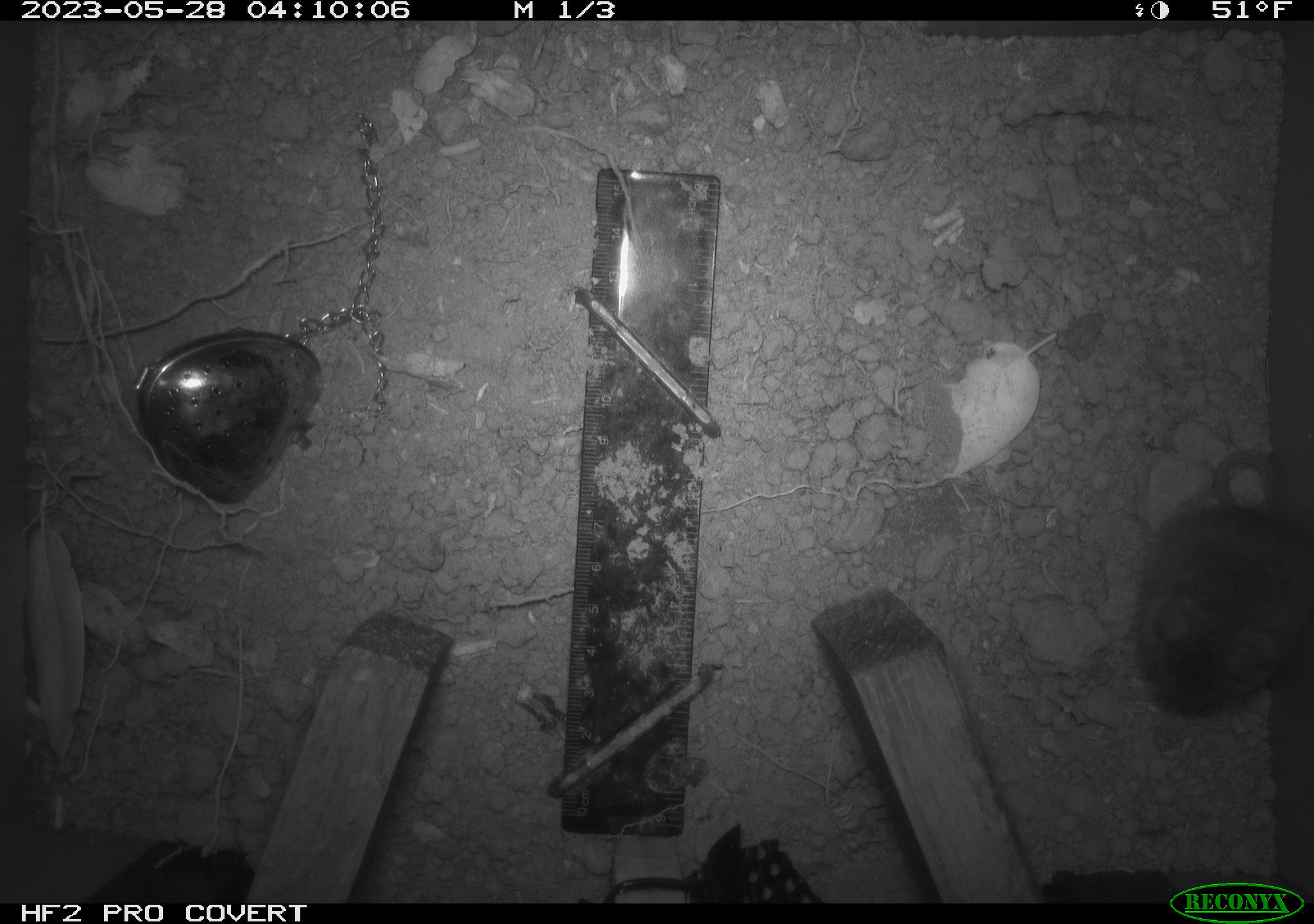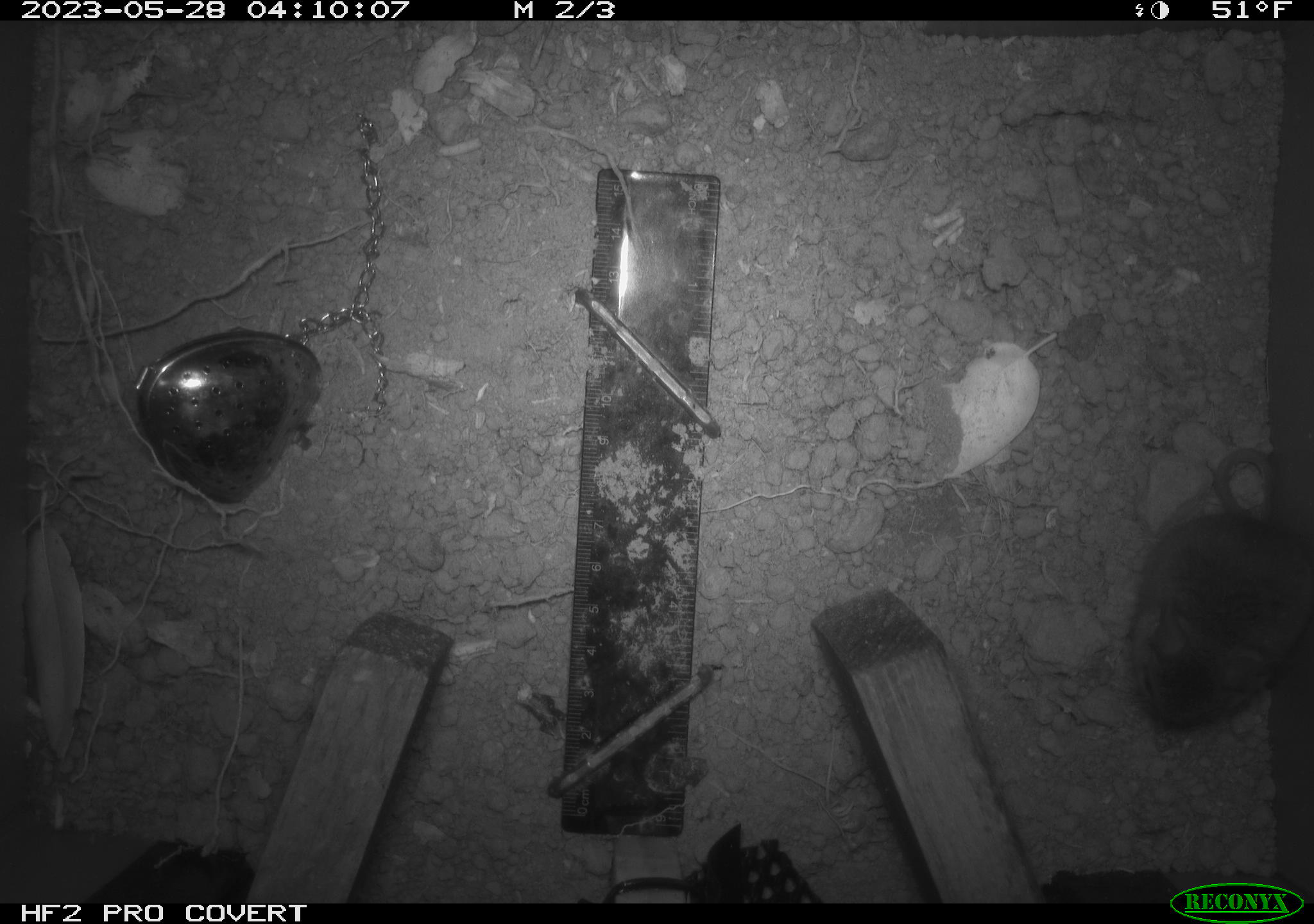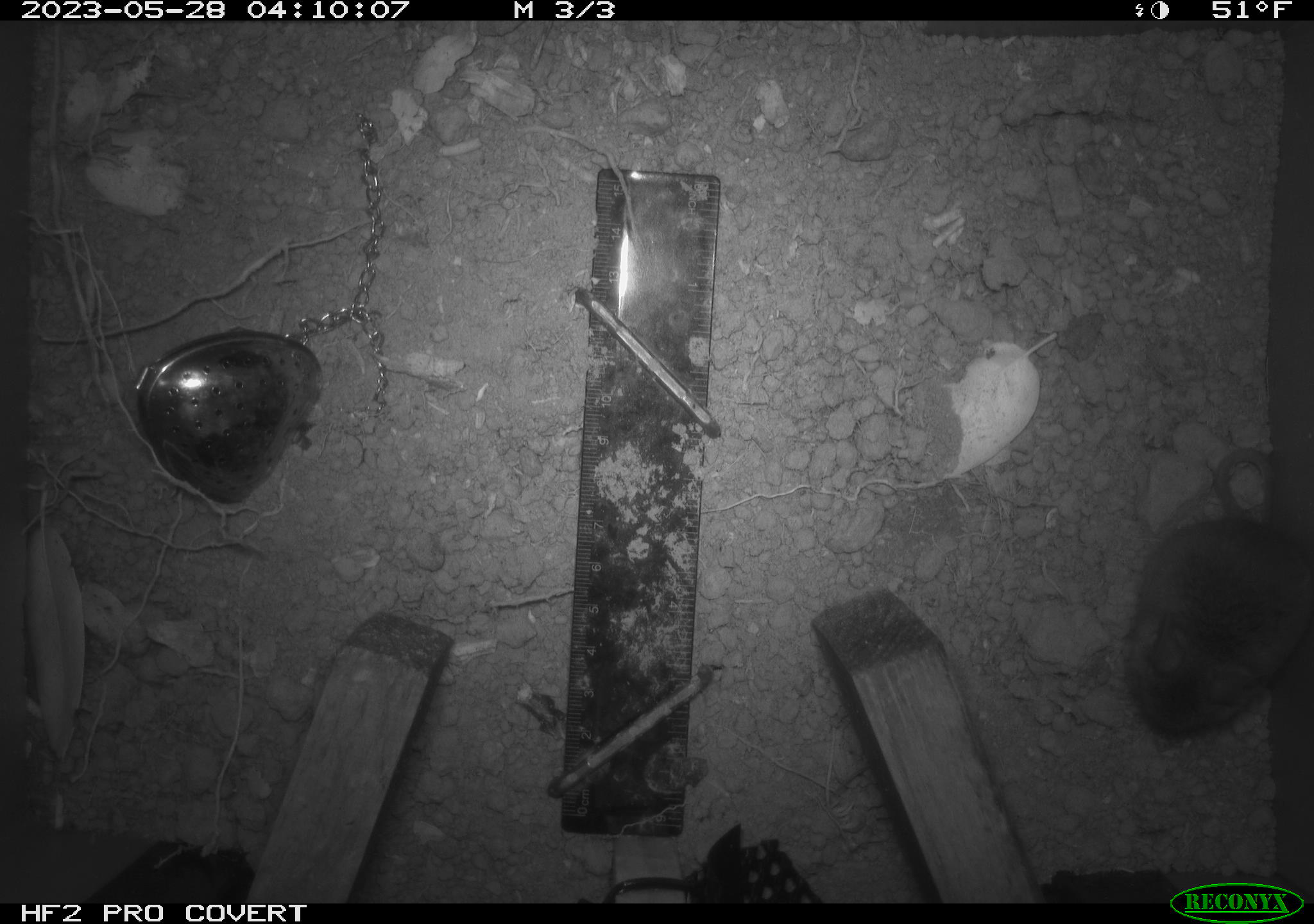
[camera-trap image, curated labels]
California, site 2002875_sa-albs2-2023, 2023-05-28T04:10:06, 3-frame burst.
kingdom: Animalia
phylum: Chordata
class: Mammalia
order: Rodentia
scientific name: Rodentia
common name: mouse species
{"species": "mouse species (Rodentia)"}